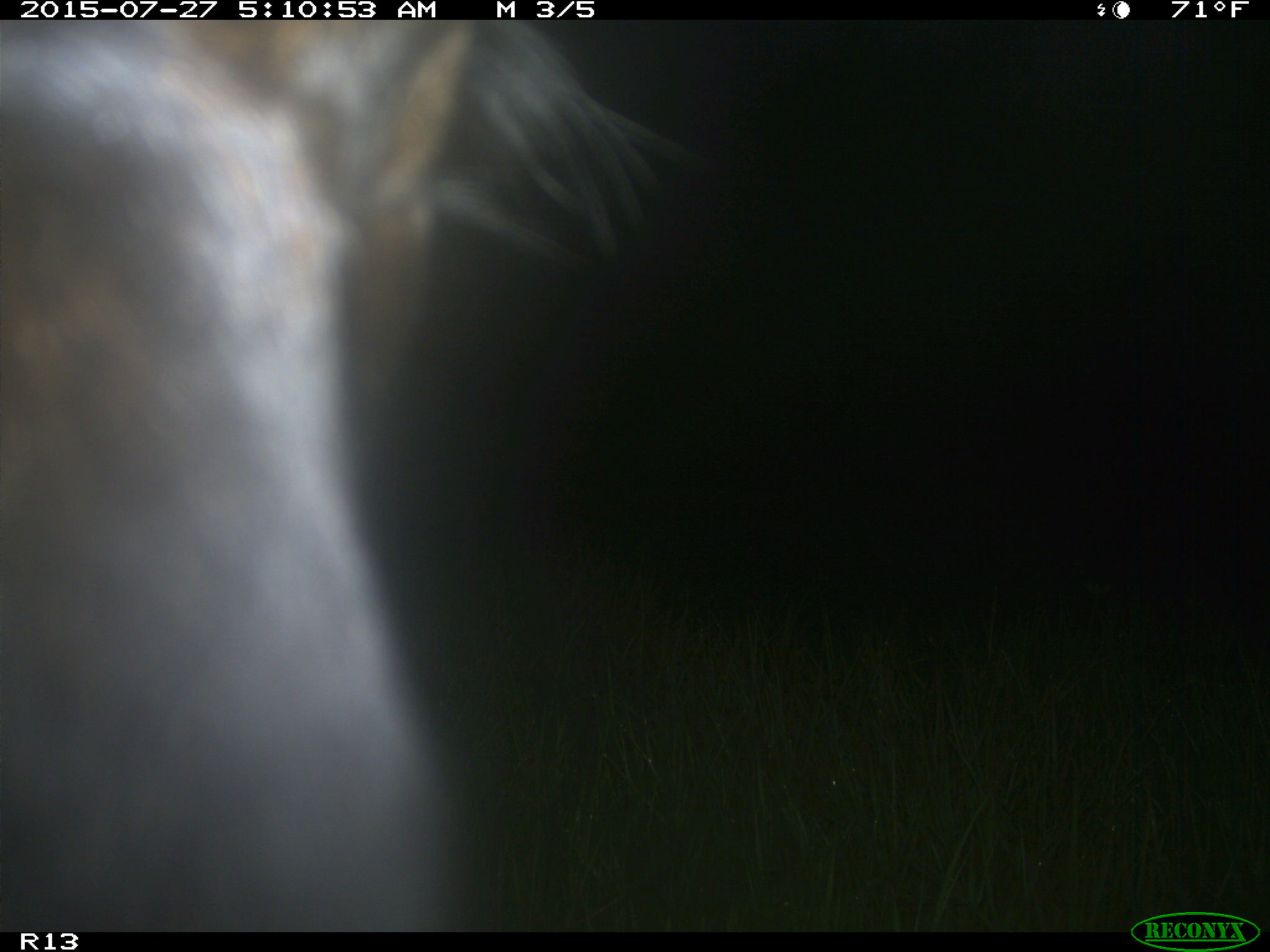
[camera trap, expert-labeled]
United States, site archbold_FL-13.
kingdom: Animalia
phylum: Chordata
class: Mammalia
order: Artiodactyla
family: Suidae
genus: Sus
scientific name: Sus scrofa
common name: wild boar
Sus scrofa (wild boar).